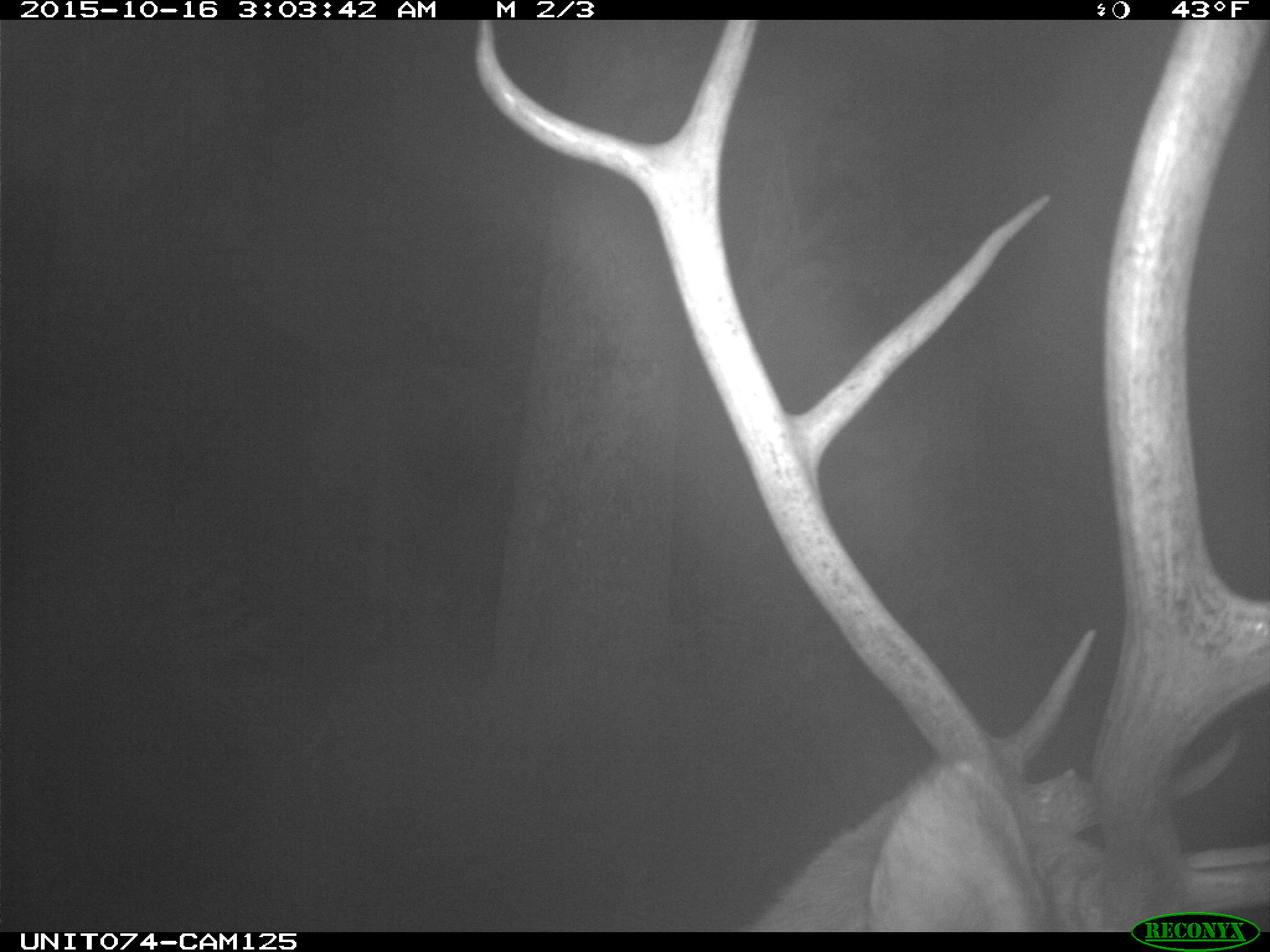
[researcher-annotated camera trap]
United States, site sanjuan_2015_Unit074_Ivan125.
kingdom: Animalia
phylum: Chordata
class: Mammalia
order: Artiodactyla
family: Cervidae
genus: Cervus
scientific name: Cervus elaphus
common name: red deer